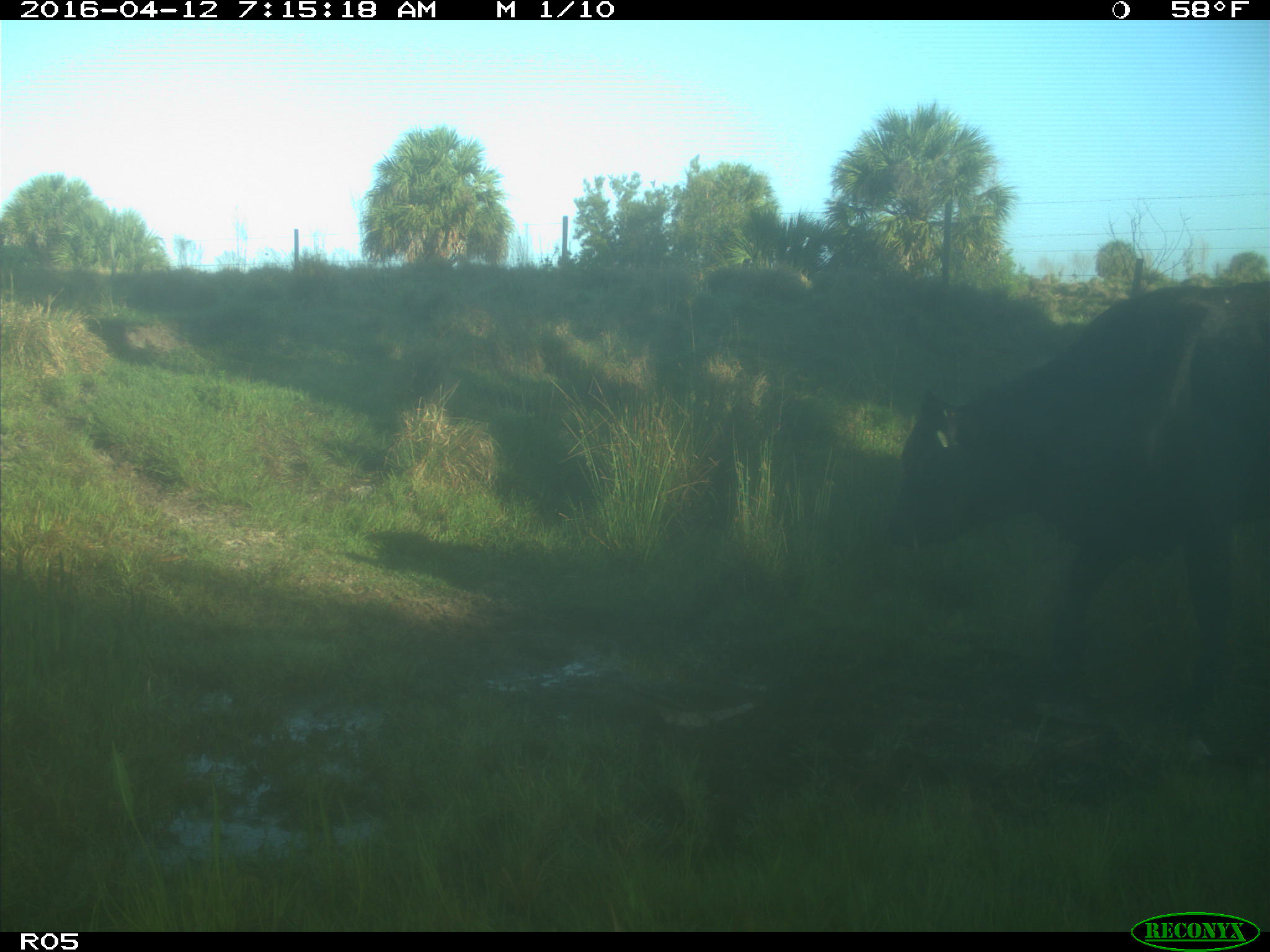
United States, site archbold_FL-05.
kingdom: Animalia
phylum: Chordata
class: Mammalia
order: Artiodactyla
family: Bovidae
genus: Bos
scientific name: Bos taurus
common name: domestic cow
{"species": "Bos taurus (domestic cow)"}